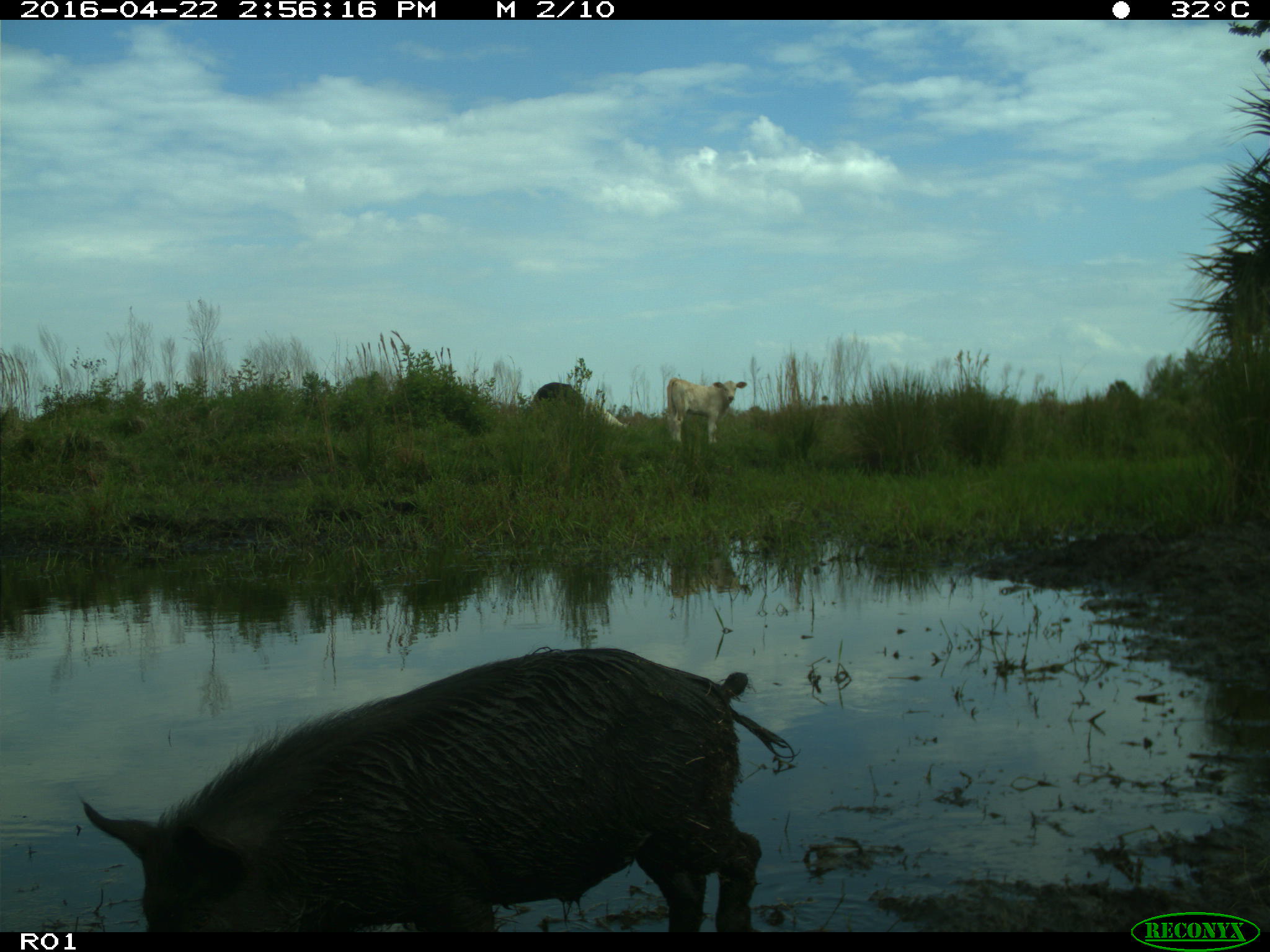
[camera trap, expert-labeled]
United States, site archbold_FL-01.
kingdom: Animalia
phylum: Chordata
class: Mammalia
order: Artiodactyla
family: Suidae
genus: Sus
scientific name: Sus scrofa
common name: wild boar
Sus scrofa (wild boar).